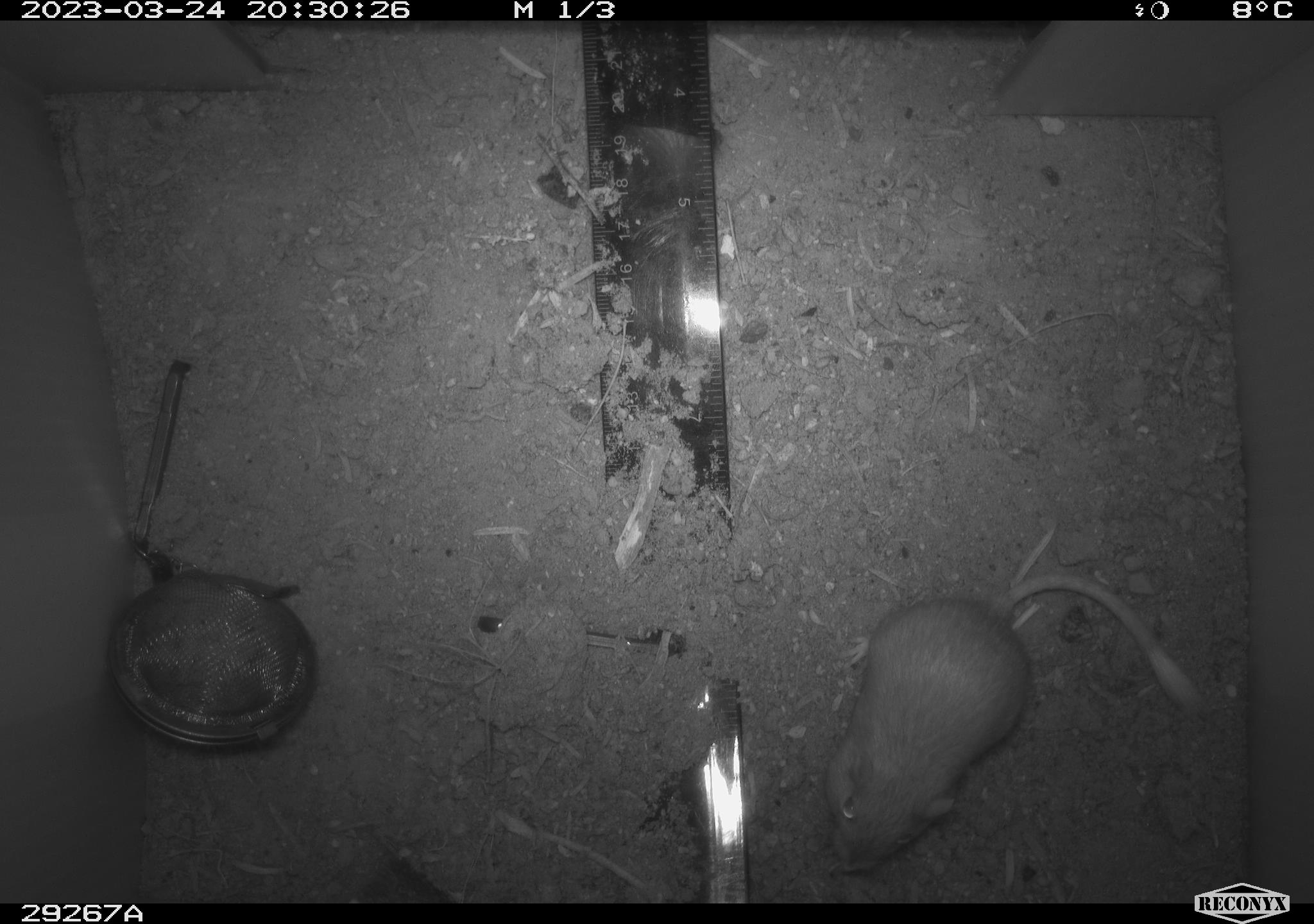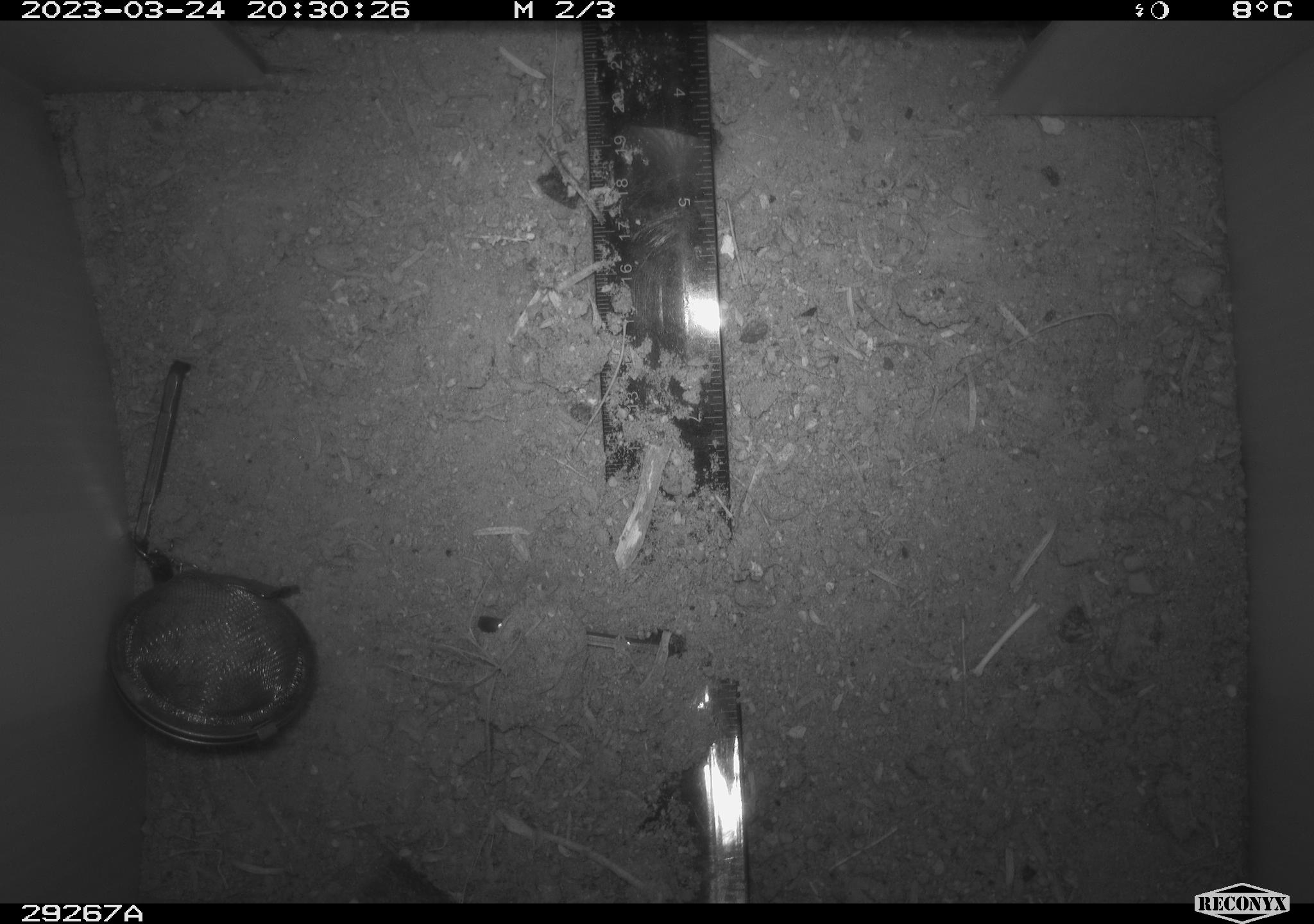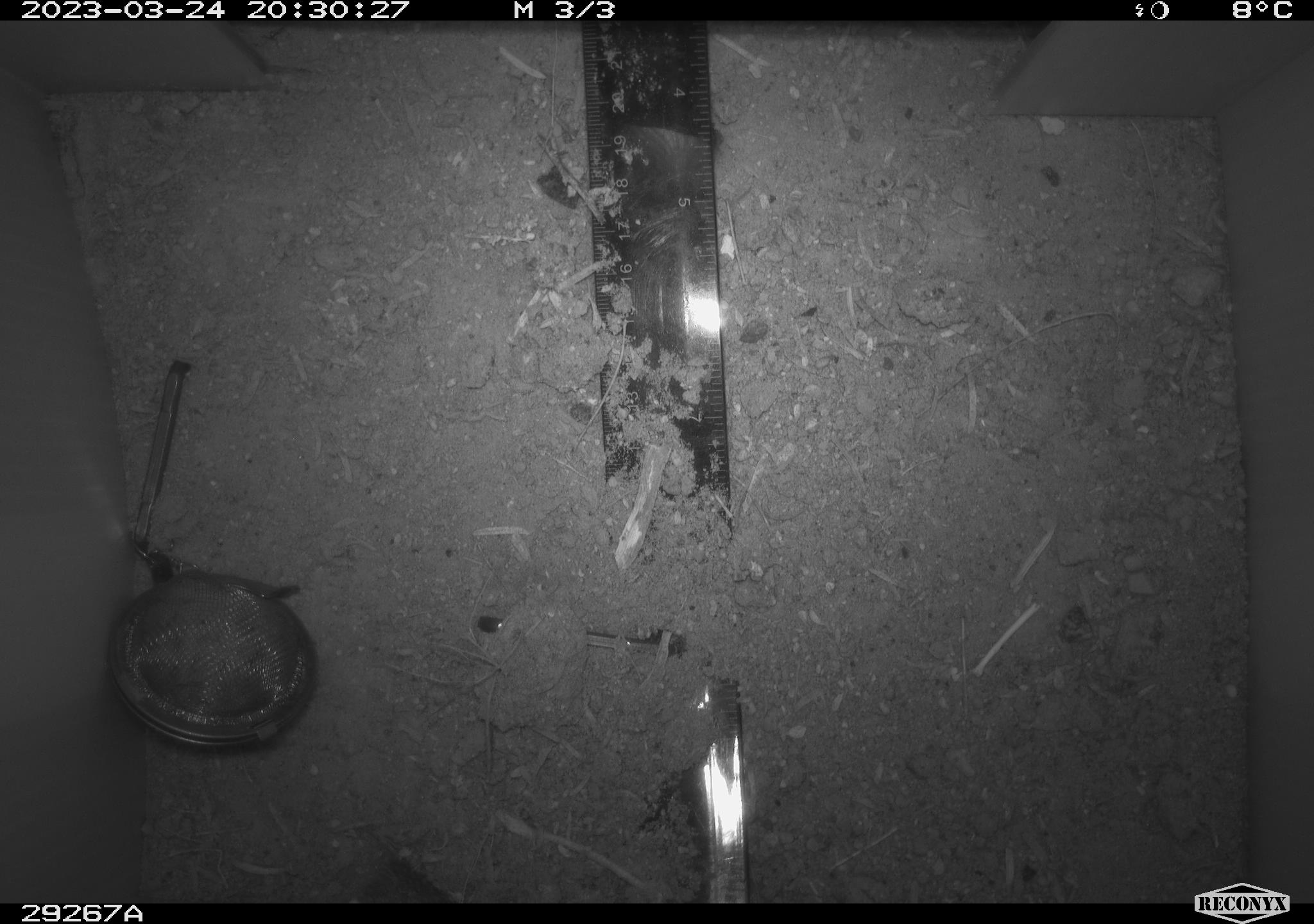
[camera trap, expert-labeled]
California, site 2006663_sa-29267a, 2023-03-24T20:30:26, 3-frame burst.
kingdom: Animalia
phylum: Chordata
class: Mammalia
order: Rodentia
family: Heteromyidae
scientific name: Heteromyidae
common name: kangaroo rats and pocket mice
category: heteromyidae family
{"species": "heteromyidae family (kangaroo rats and pocket mice) (Heteromyidae)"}